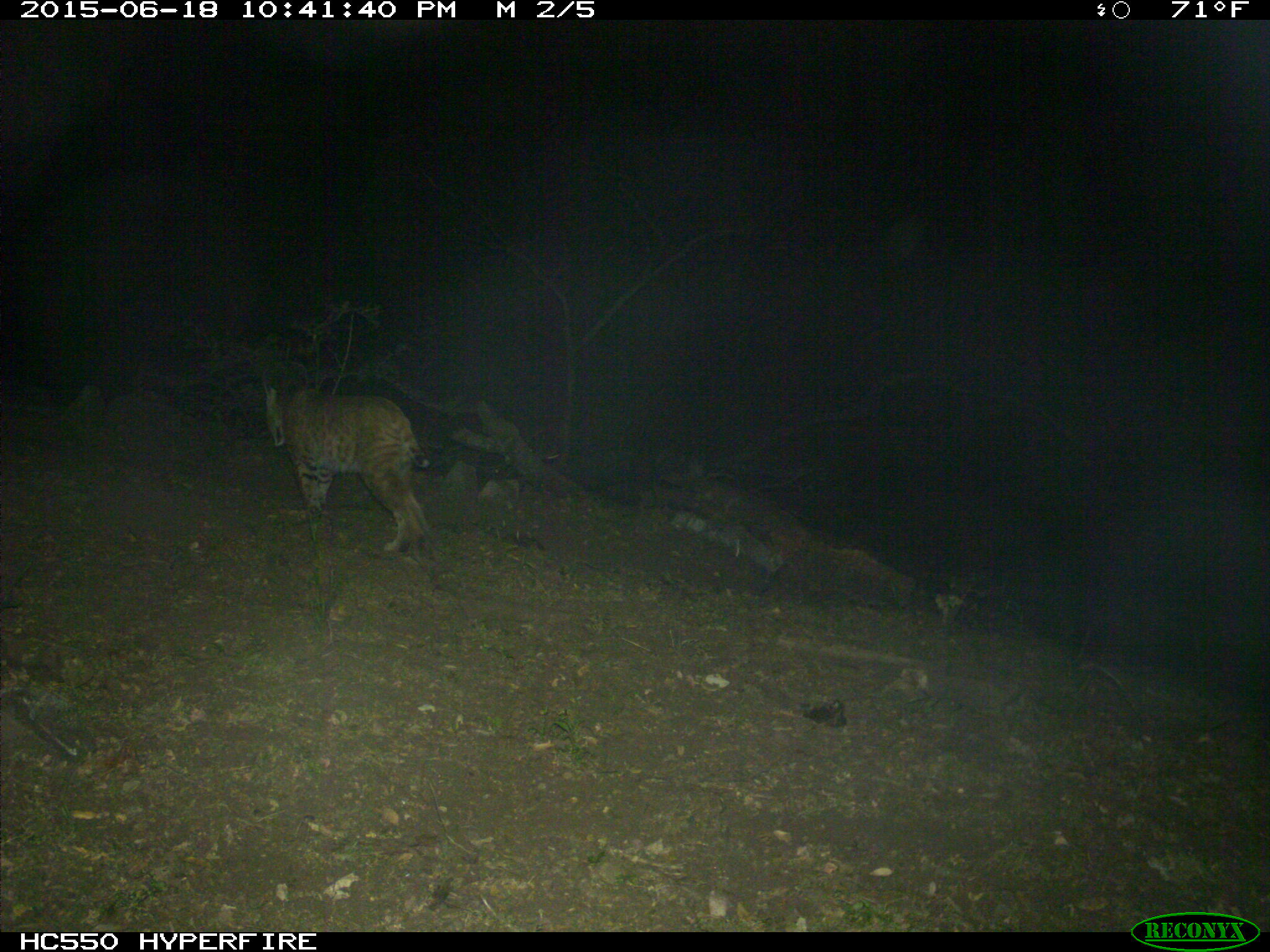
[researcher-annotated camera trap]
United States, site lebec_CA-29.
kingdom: Animalia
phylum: Chordata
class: Mammalia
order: Carnivora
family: Felidae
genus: Lynx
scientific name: Lynx rufus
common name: bobcat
Lynx rufus (bobcat).